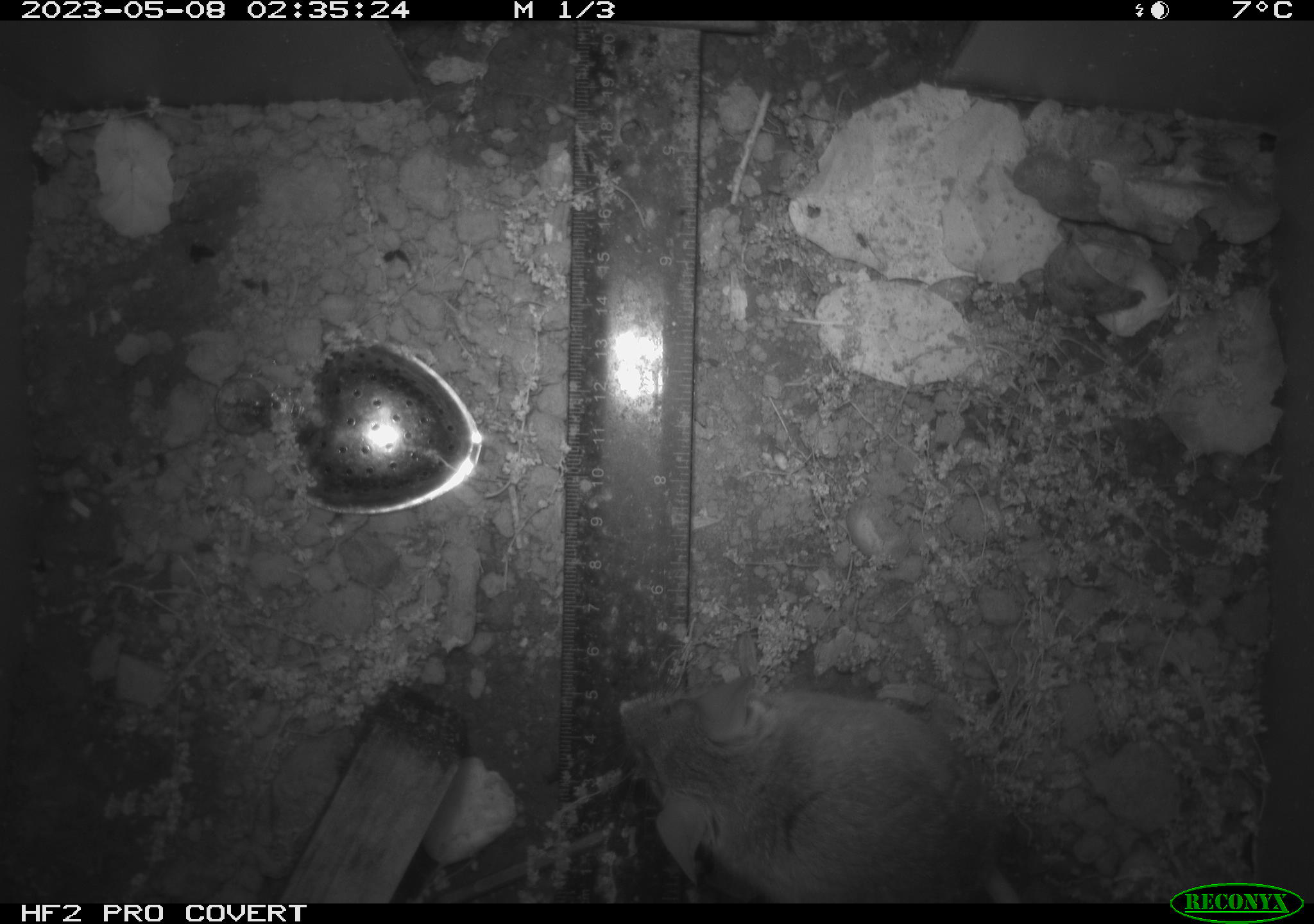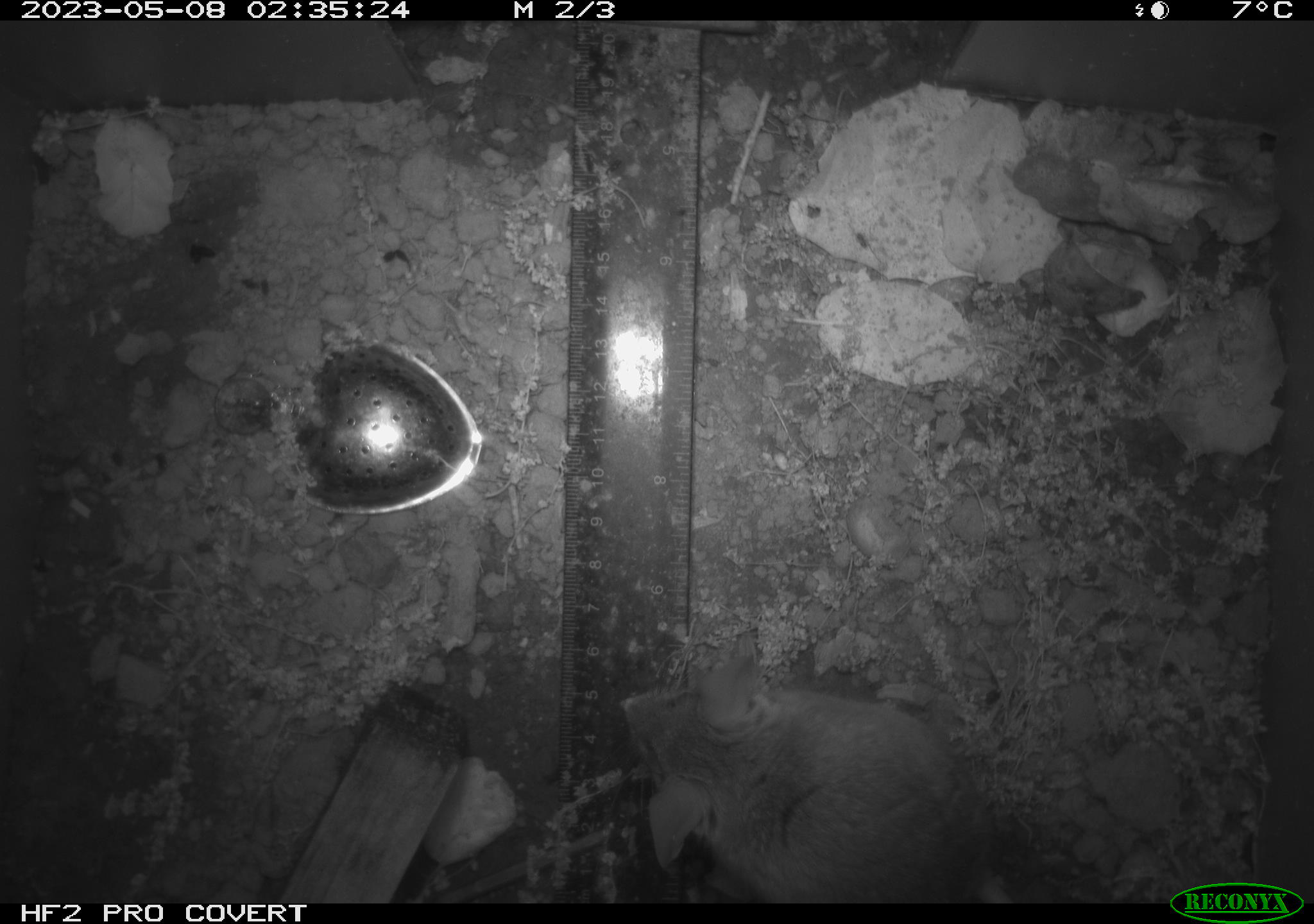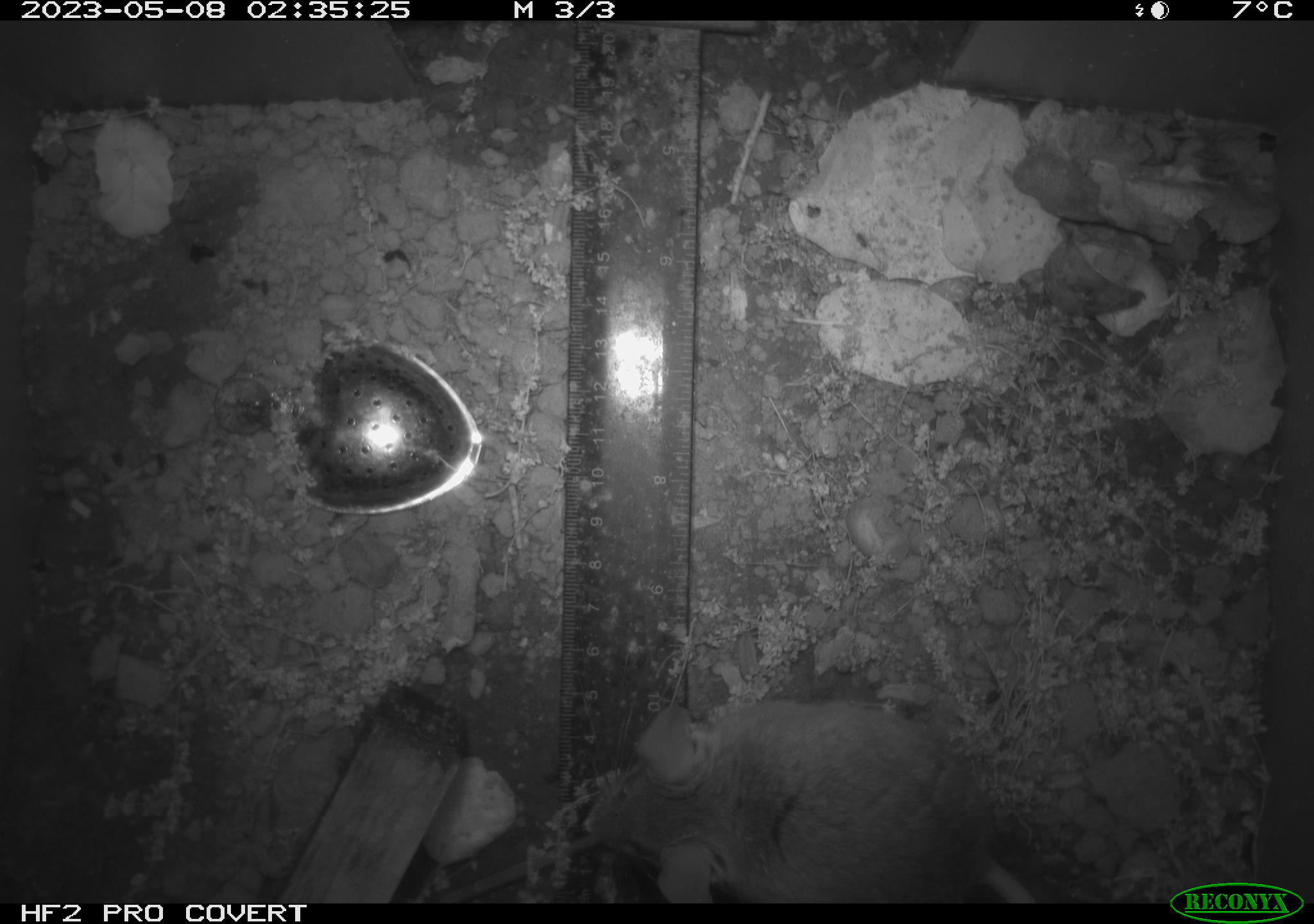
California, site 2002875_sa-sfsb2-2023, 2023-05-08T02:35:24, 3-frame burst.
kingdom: Animalia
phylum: Chordata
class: Mammalia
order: Rodentia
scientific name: Rodentia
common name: mouse species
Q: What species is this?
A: Mouse species (Rodentia).